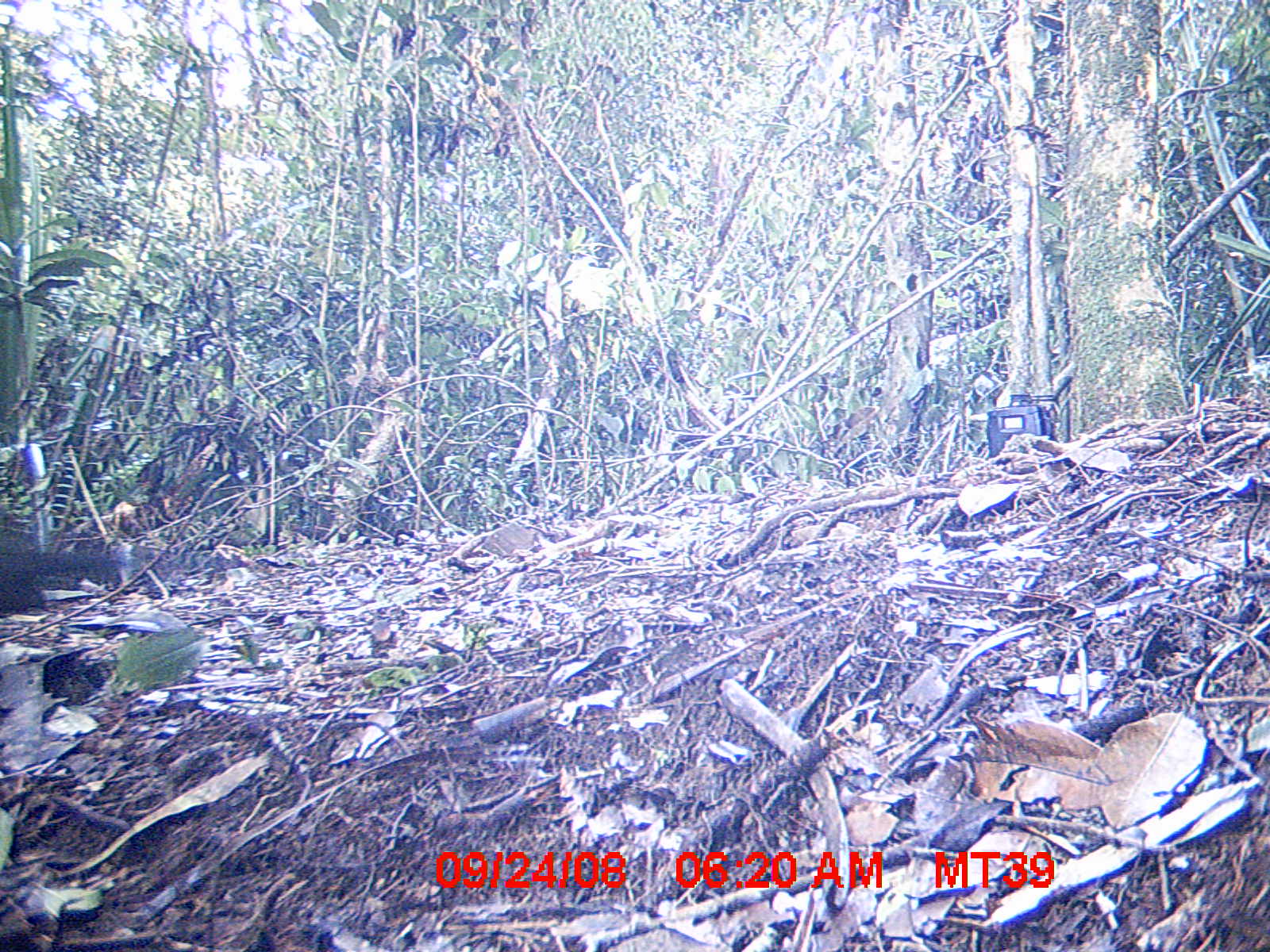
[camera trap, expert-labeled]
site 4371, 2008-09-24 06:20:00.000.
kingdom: Animalia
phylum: Chordata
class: Aves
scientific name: Aves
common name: bird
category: unknown bird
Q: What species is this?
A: Unknown bird (bird) (Aves).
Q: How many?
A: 1.